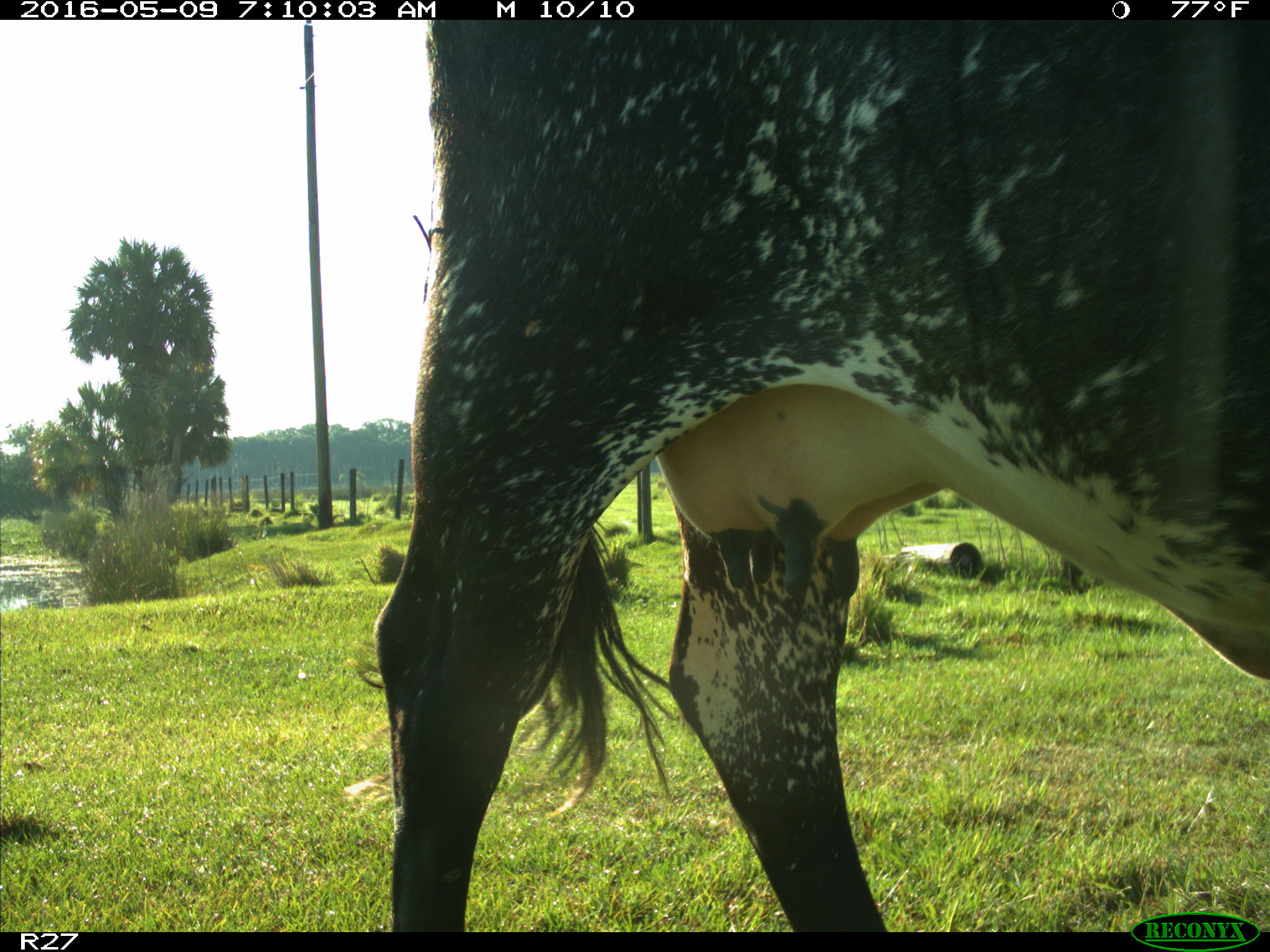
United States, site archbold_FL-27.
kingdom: Animalia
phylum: Chordata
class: Mammalia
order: Artiodactyla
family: Bovidae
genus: Bos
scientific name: Bos taurus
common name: domestic cow